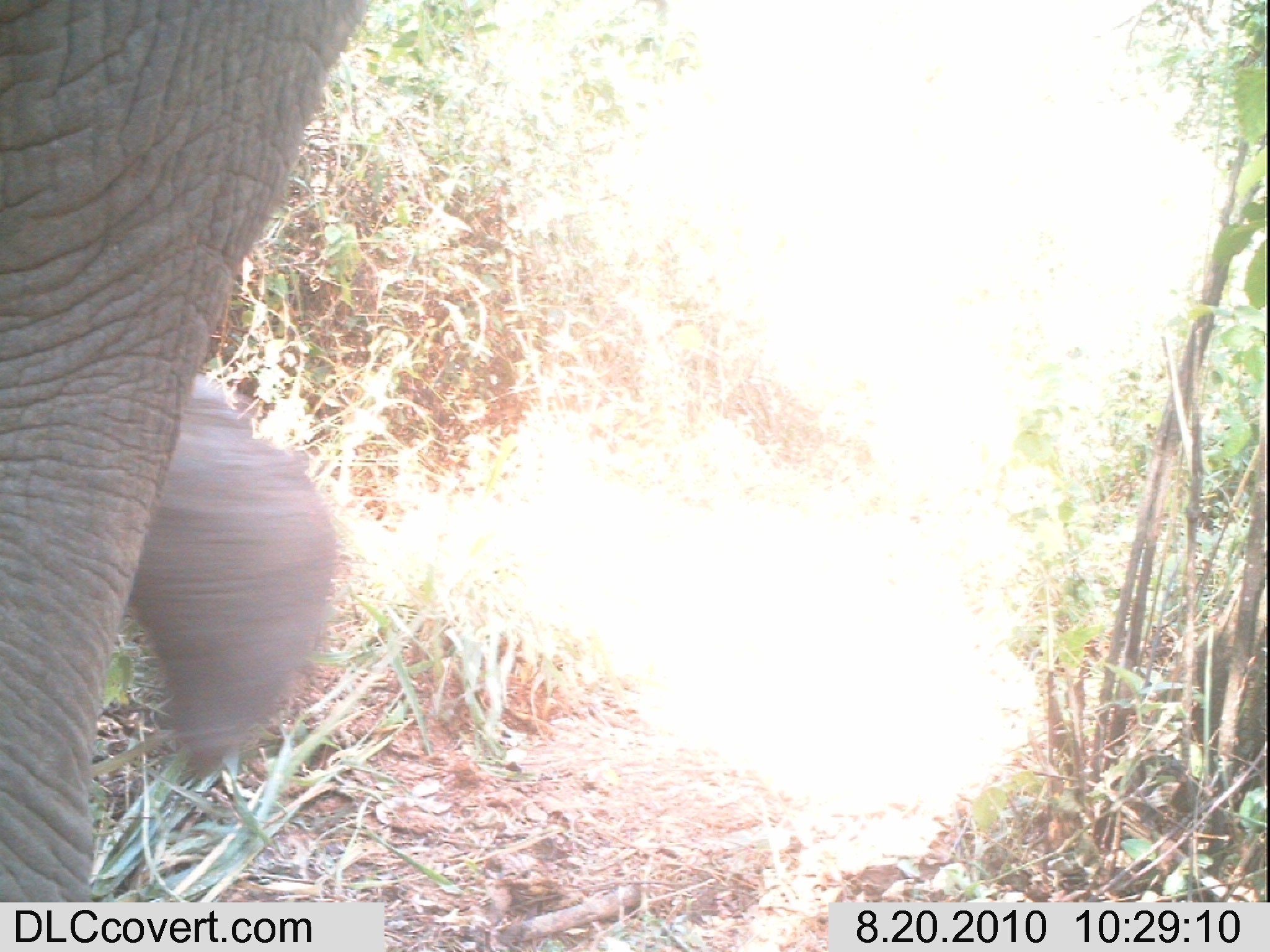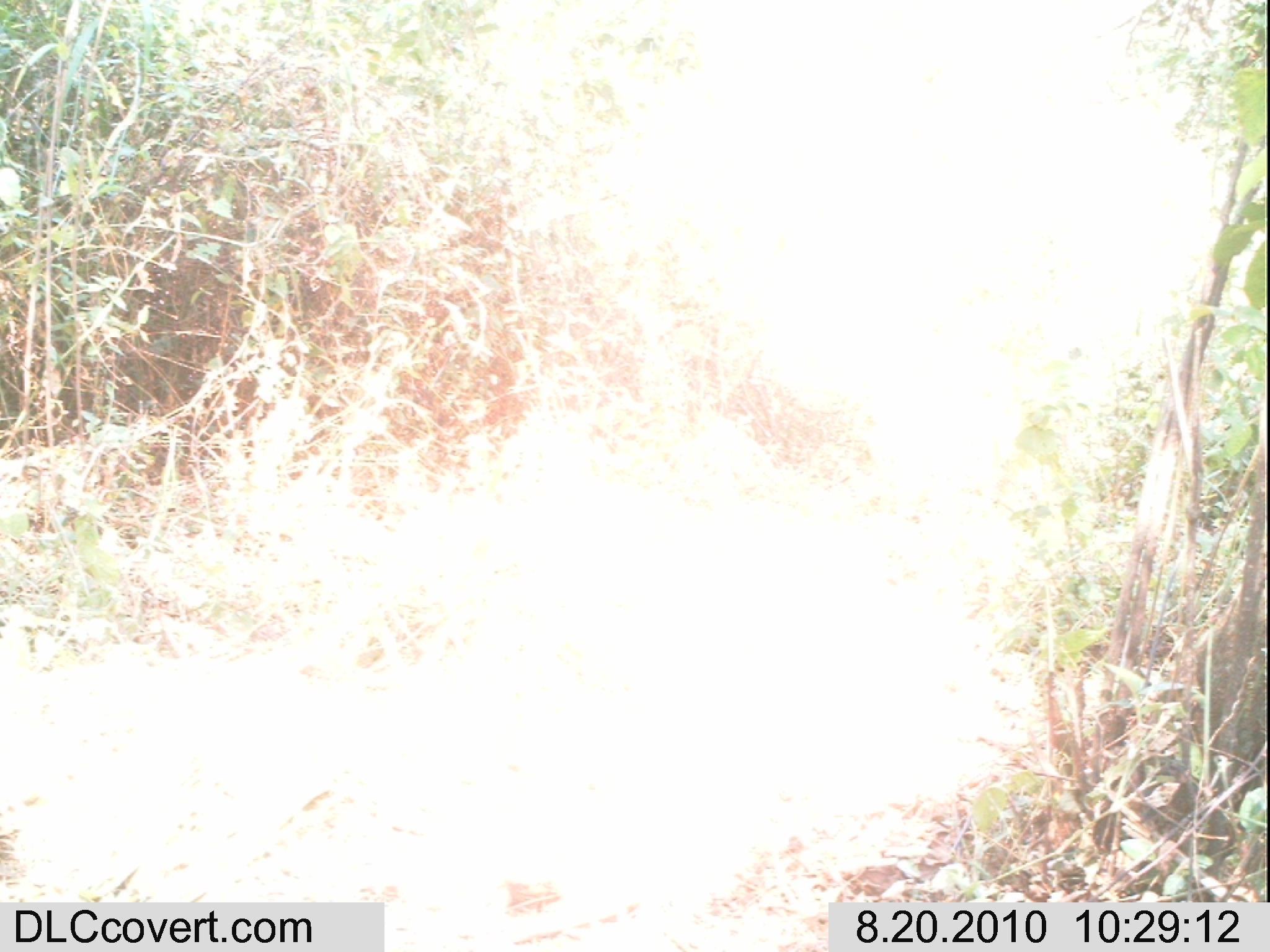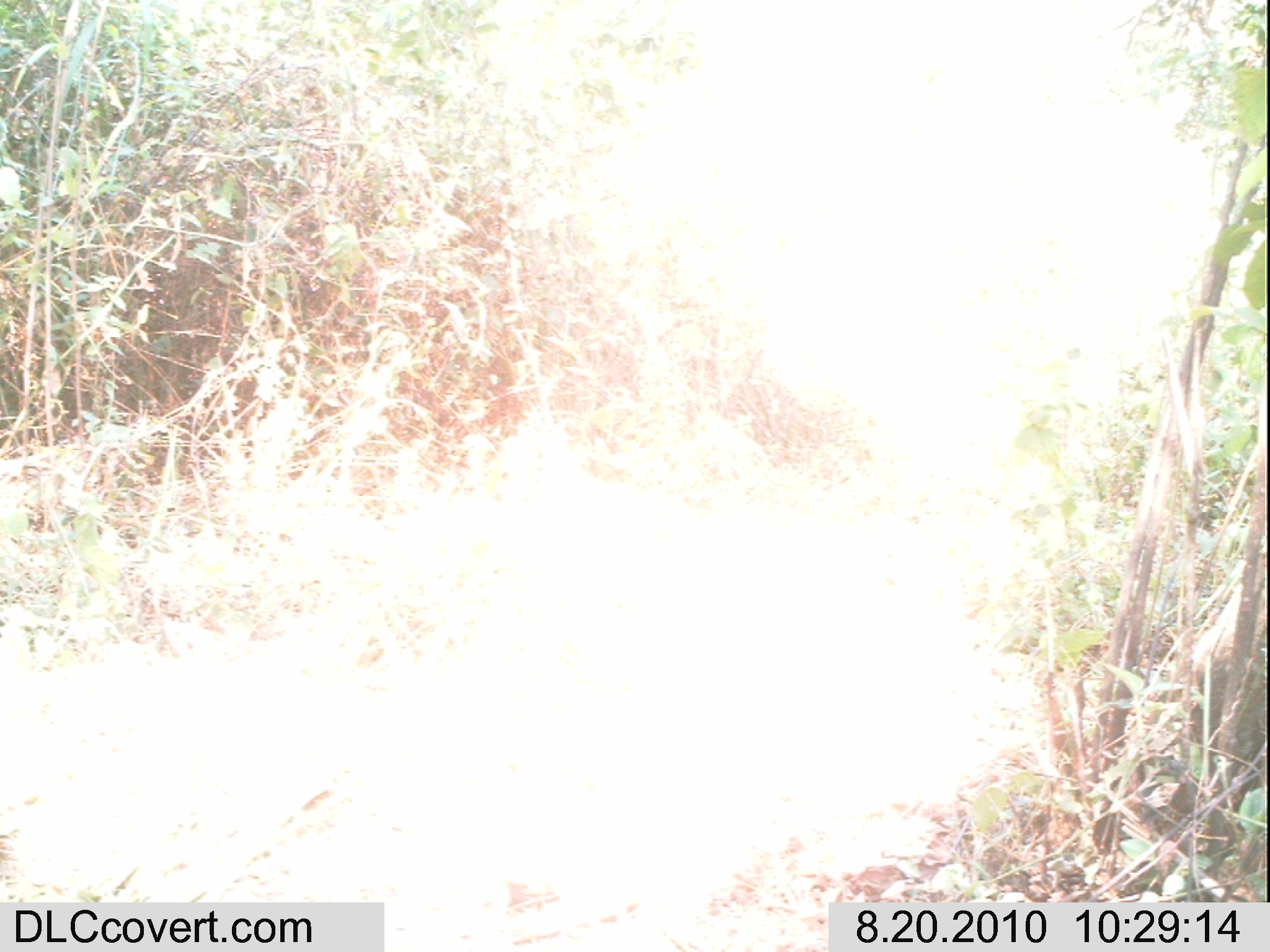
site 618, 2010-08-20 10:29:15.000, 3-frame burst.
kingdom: Animalia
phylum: Chordata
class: Mammalia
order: Proboscidea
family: Elephantidae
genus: Loxodonta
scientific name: Loxodonta africana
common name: african bush elephant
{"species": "Loxodonta africana (african bush elephant)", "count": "1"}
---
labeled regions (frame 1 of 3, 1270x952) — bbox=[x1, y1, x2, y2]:
loxodonta africana: bbox=[1, 1, 367, 900]